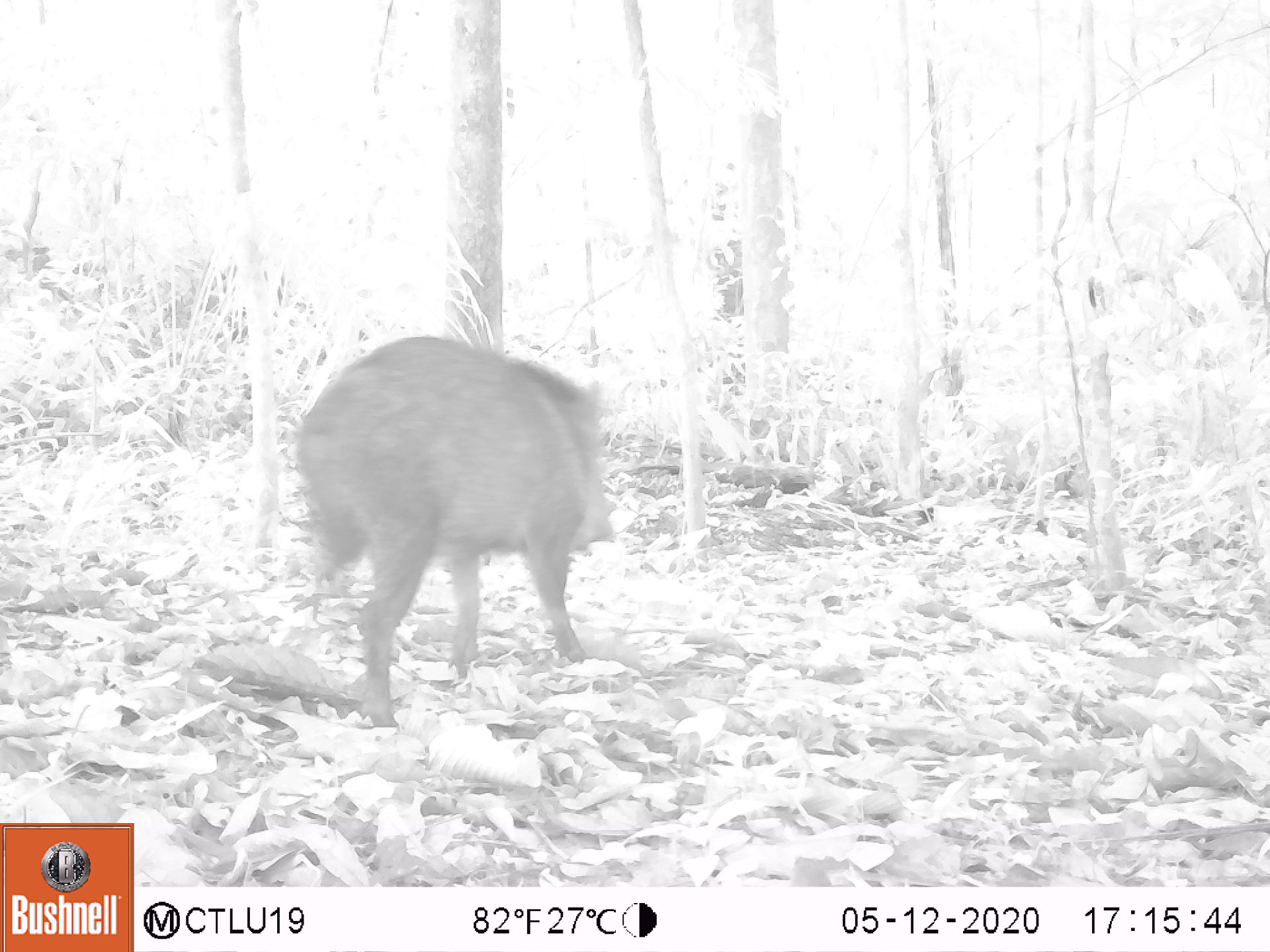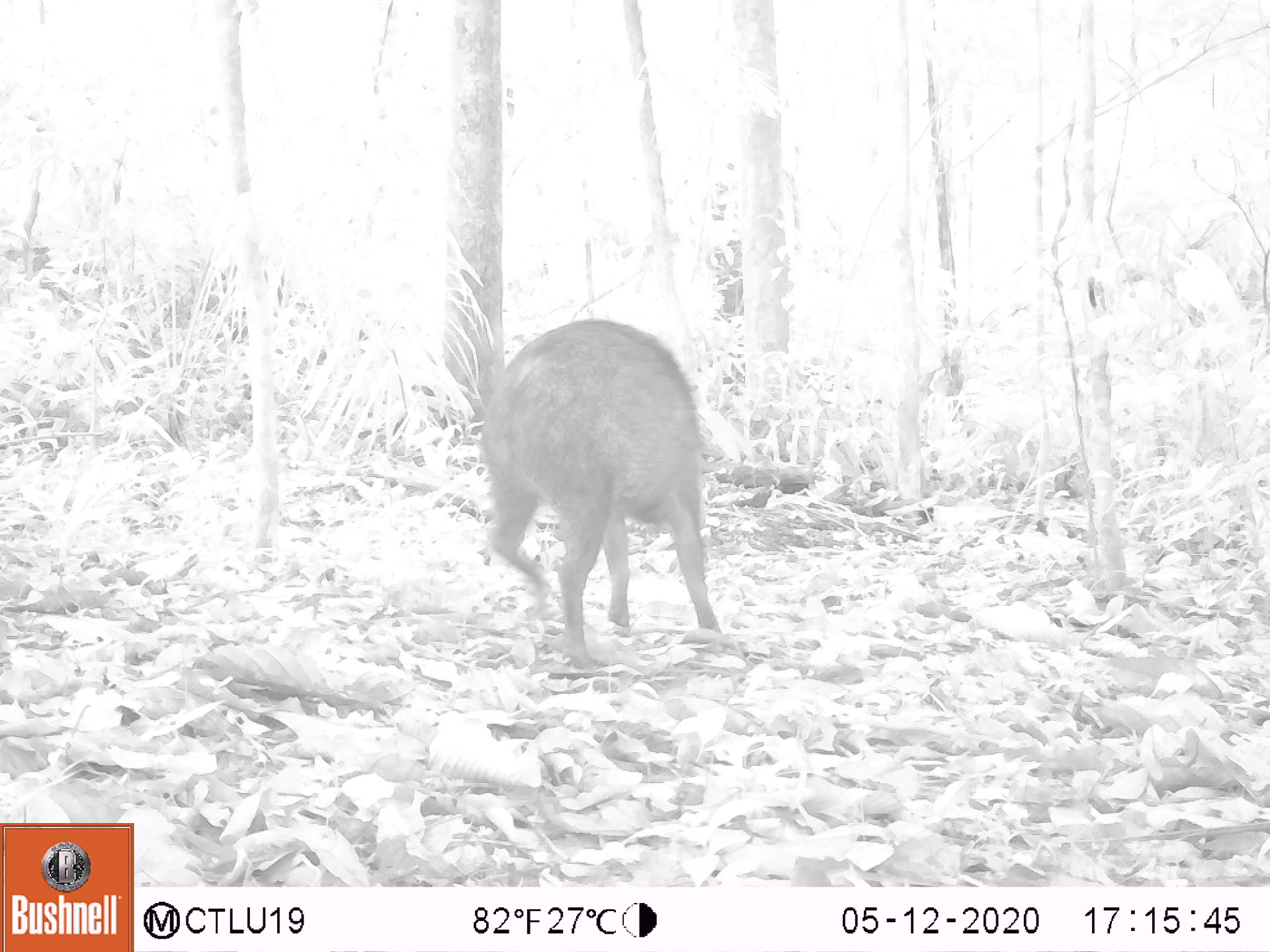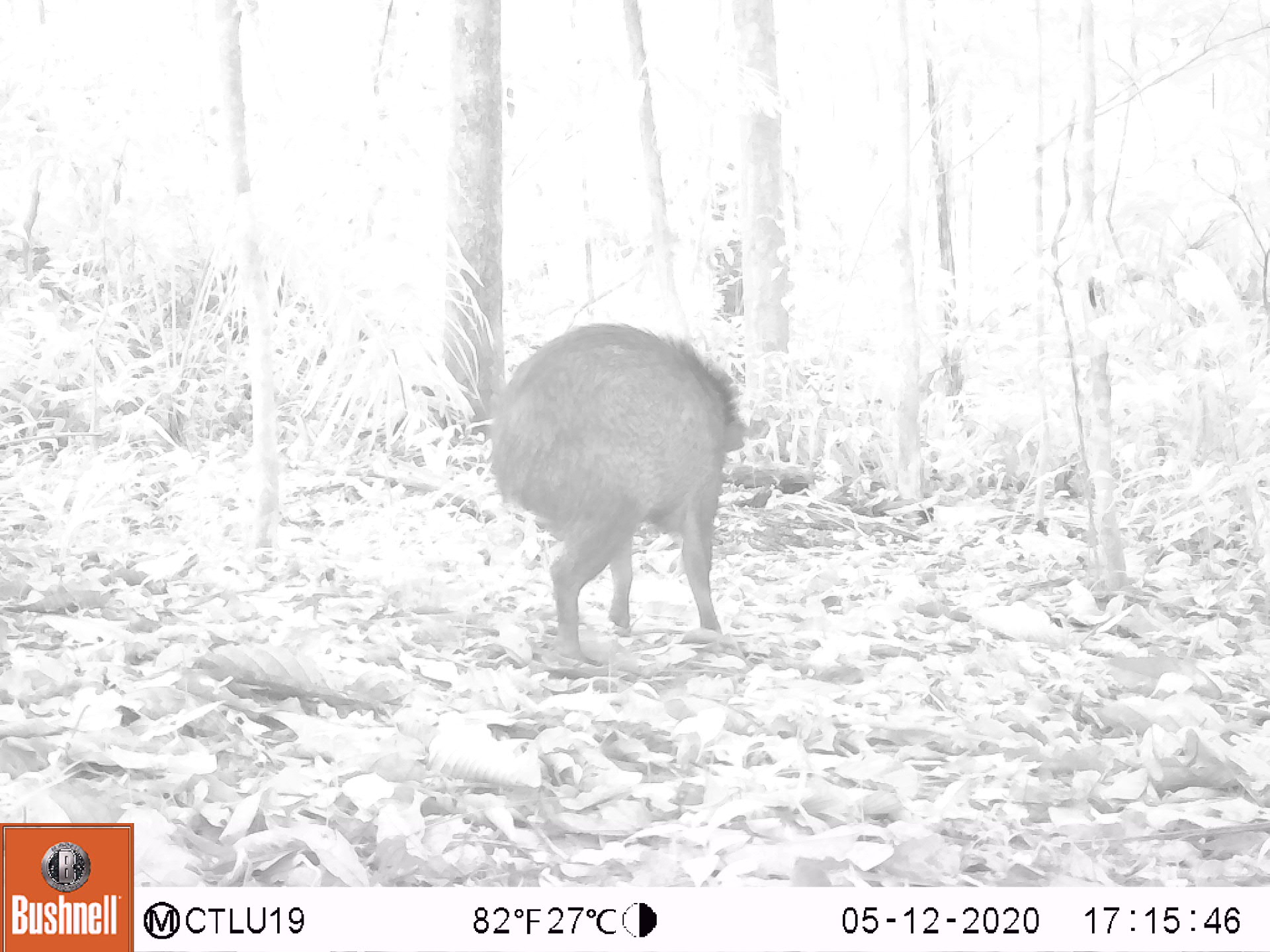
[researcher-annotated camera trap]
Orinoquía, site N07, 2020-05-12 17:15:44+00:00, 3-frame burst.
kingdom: Animalia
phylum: Chordata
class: Mammalia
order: Artiodactyla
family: Tayassuidae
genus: Pecari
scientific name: Pecari tajacu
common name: collared peccary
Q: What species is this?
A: Collared peccary (Pecari tajacu).